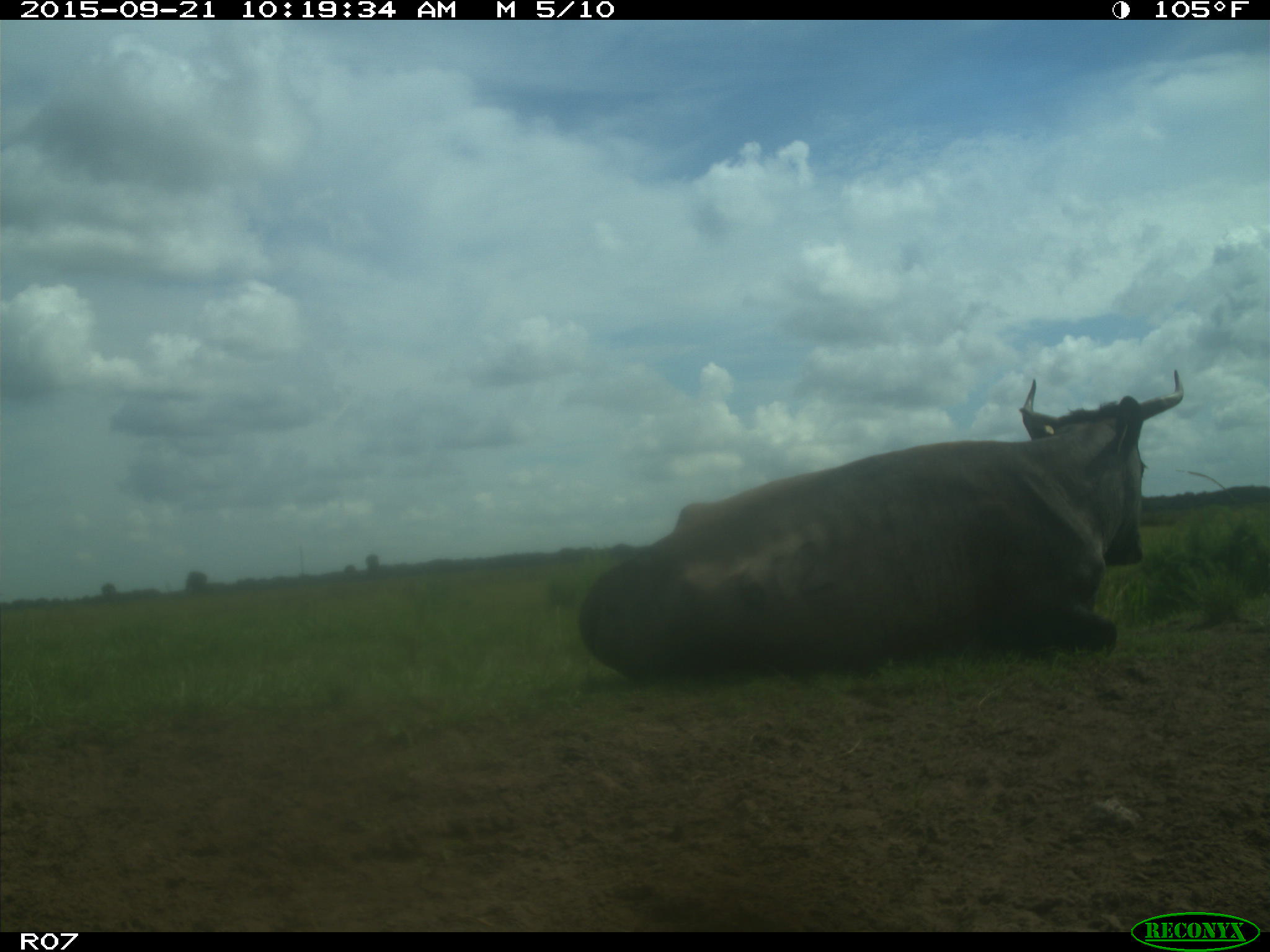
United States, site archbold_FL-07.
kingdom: Animalia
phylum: Chordata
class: Mammalia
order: Artiodactyla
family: Bovidae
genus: Bos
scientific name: Bos taurus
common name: domestic cow